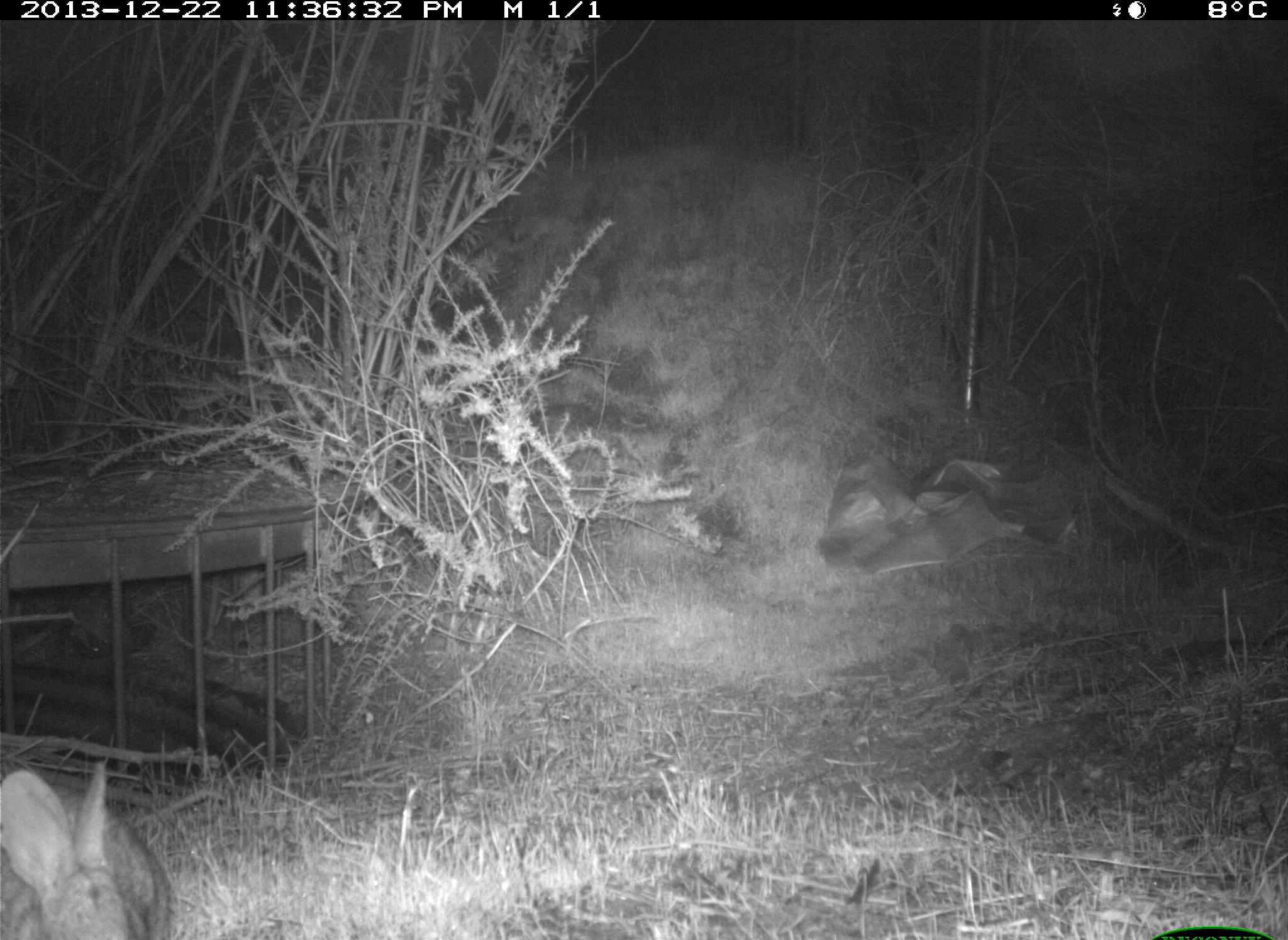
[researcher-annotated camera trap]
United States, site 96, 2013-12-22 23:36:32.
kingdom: Animalia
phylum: Chordata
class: Mammalia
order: Lagomorpha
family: Leporidae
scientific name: Leporidae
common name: rabbits and hares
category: rabbit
Rabbit (rabbits and hares) (Leporidae).